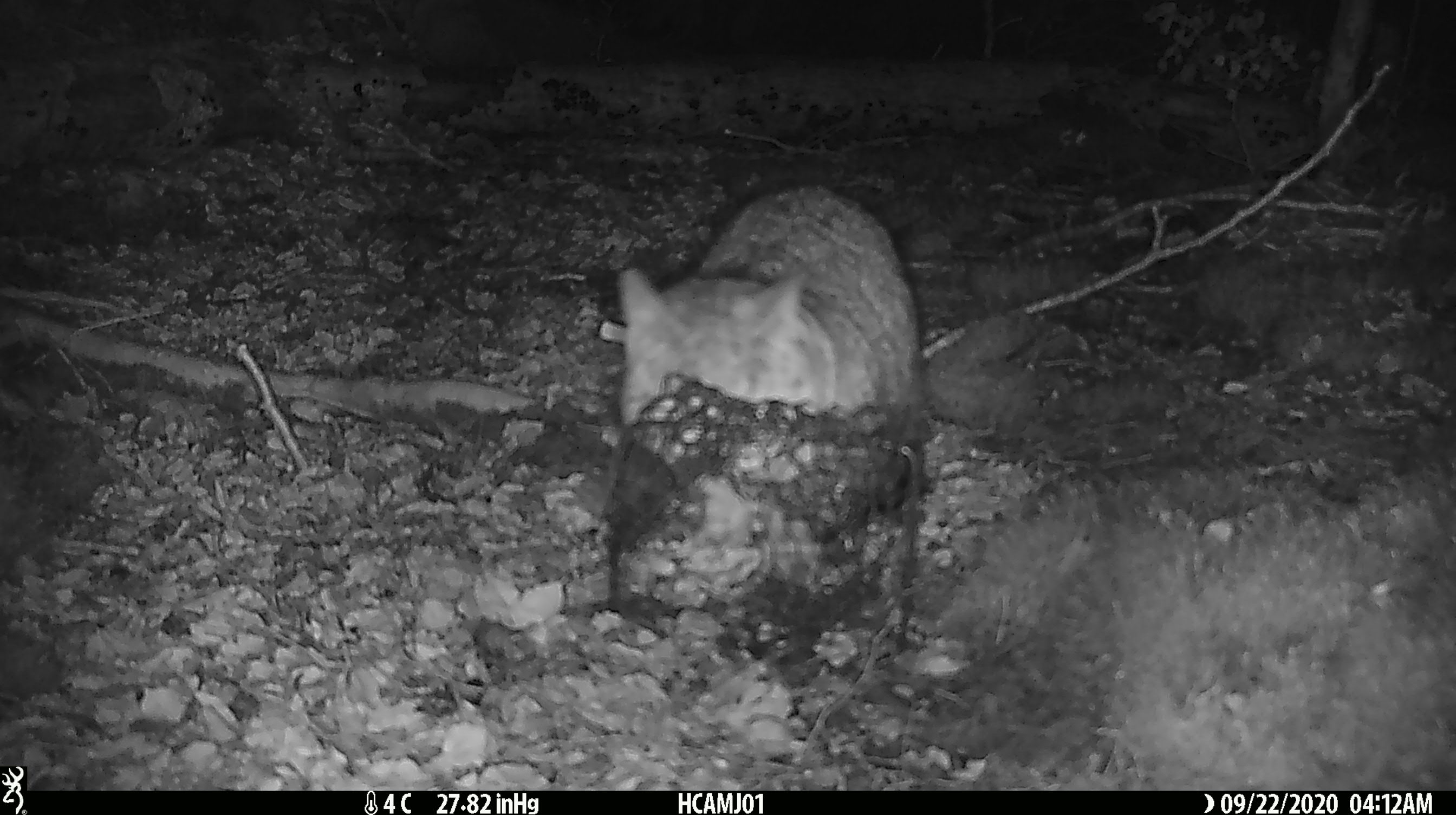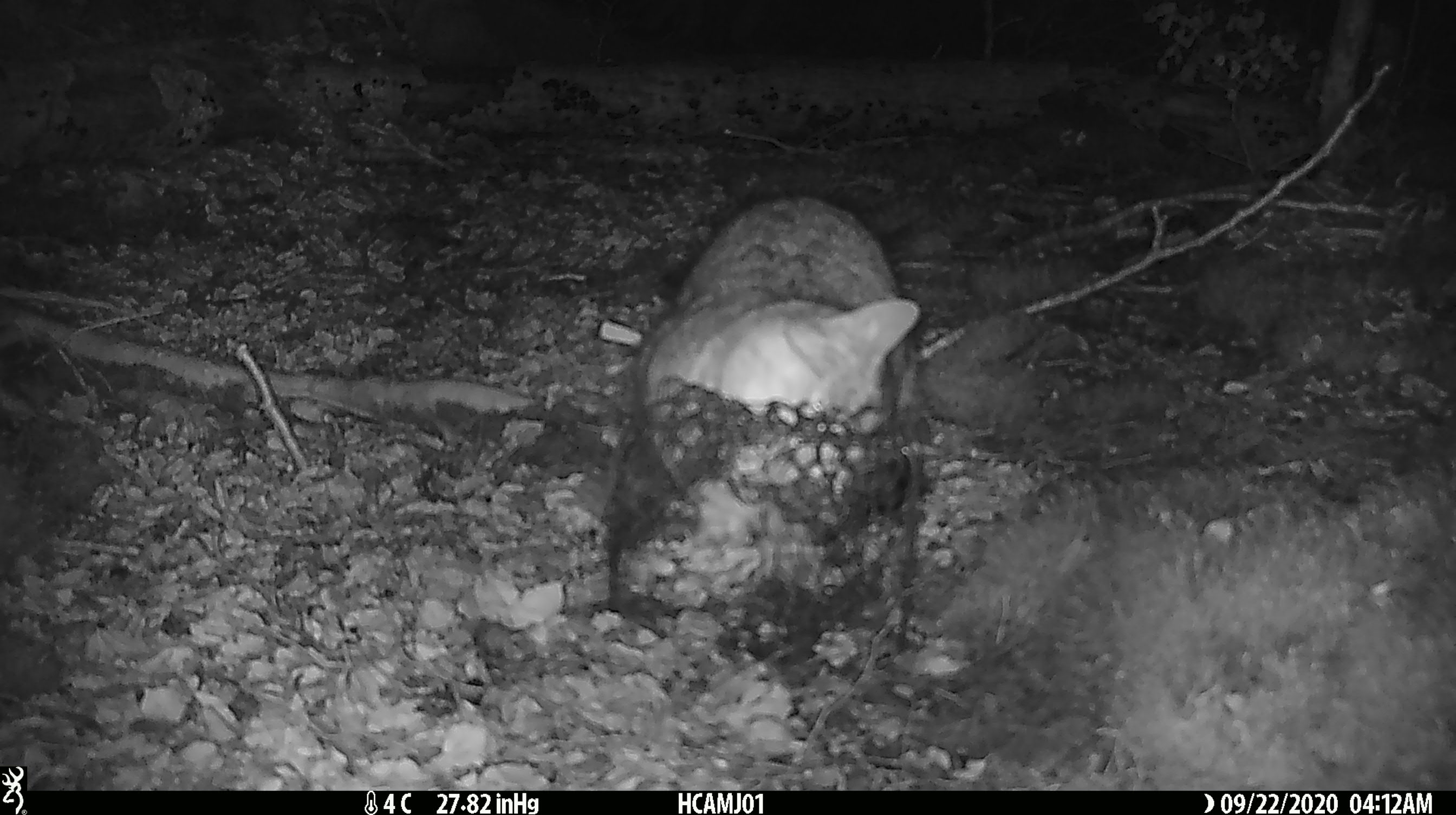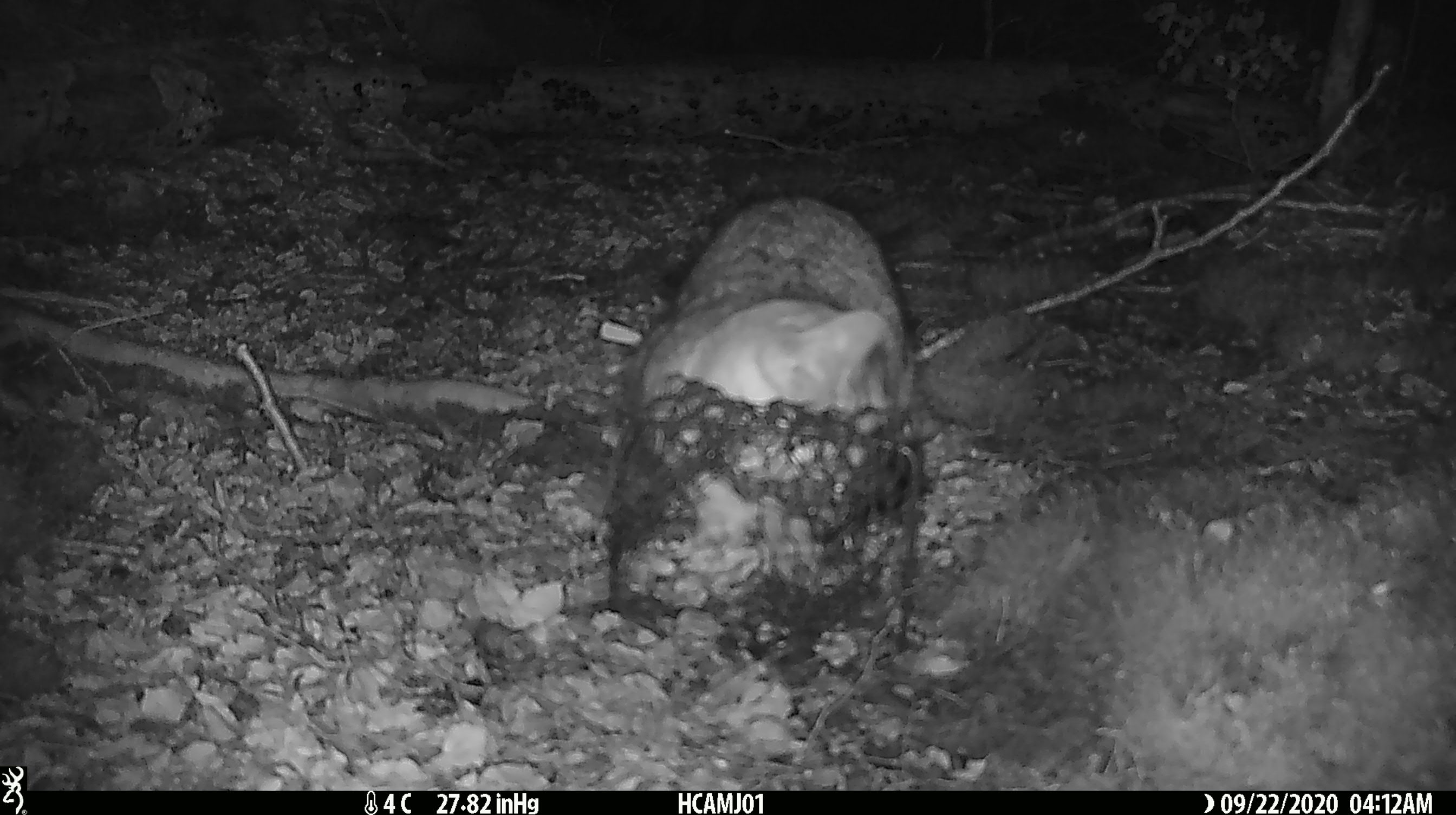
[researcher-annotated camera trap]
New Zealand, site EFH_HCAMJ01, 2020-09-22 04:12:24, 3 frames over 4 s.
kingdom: Animalia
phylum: Chordata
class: Mammalia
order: Carnivora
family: Felidae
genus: Felis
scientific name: Felis catus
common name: domestic cat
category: cat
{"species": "cat (domestic cat) (Felis catus)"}